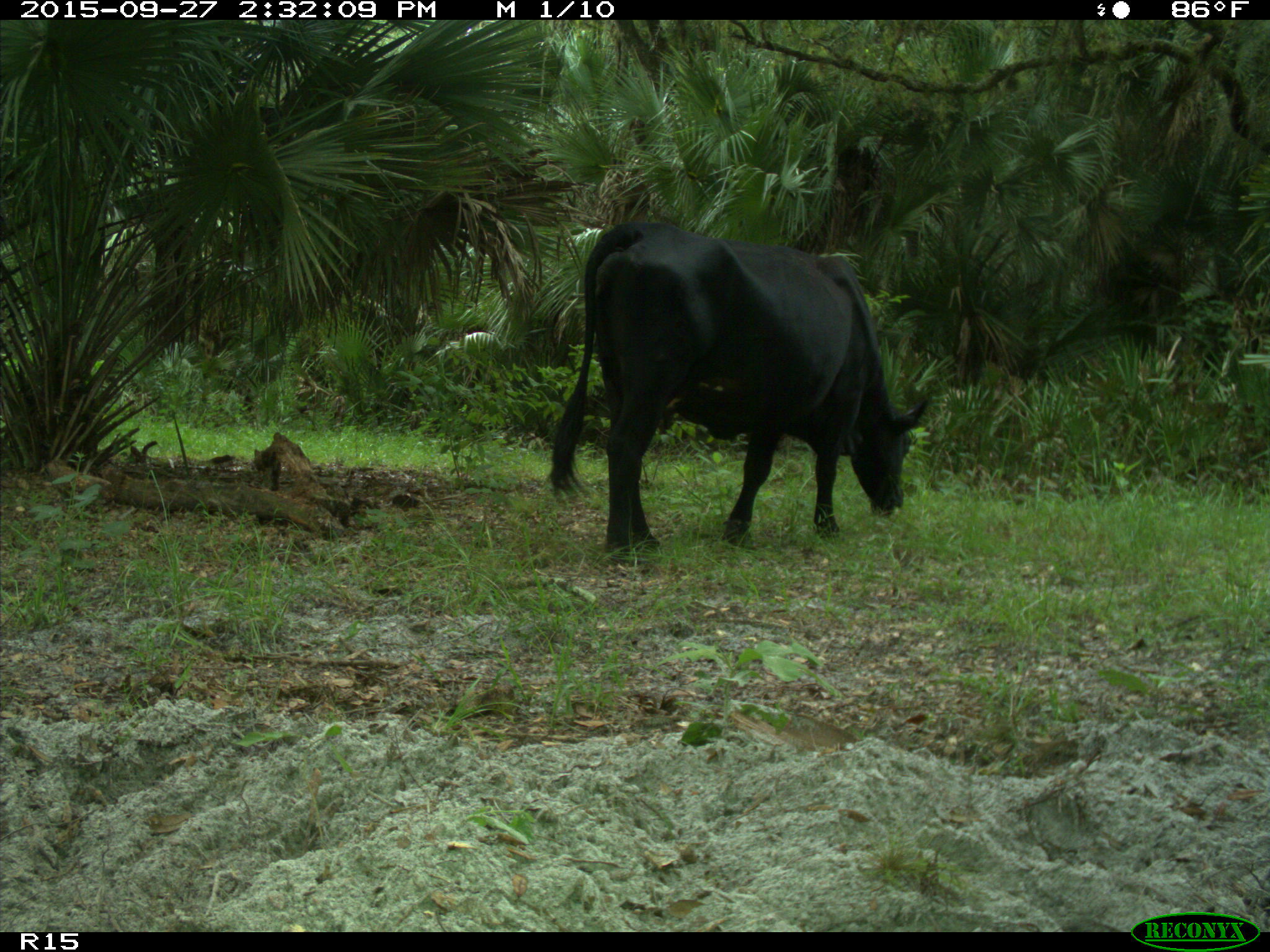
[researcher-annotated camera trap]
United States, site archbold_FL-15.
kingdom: Animalia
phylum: Chordata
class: Mammalia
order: Artiodactyla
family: Bovidae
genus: Bos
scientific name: Bos taurus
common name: domestic cow